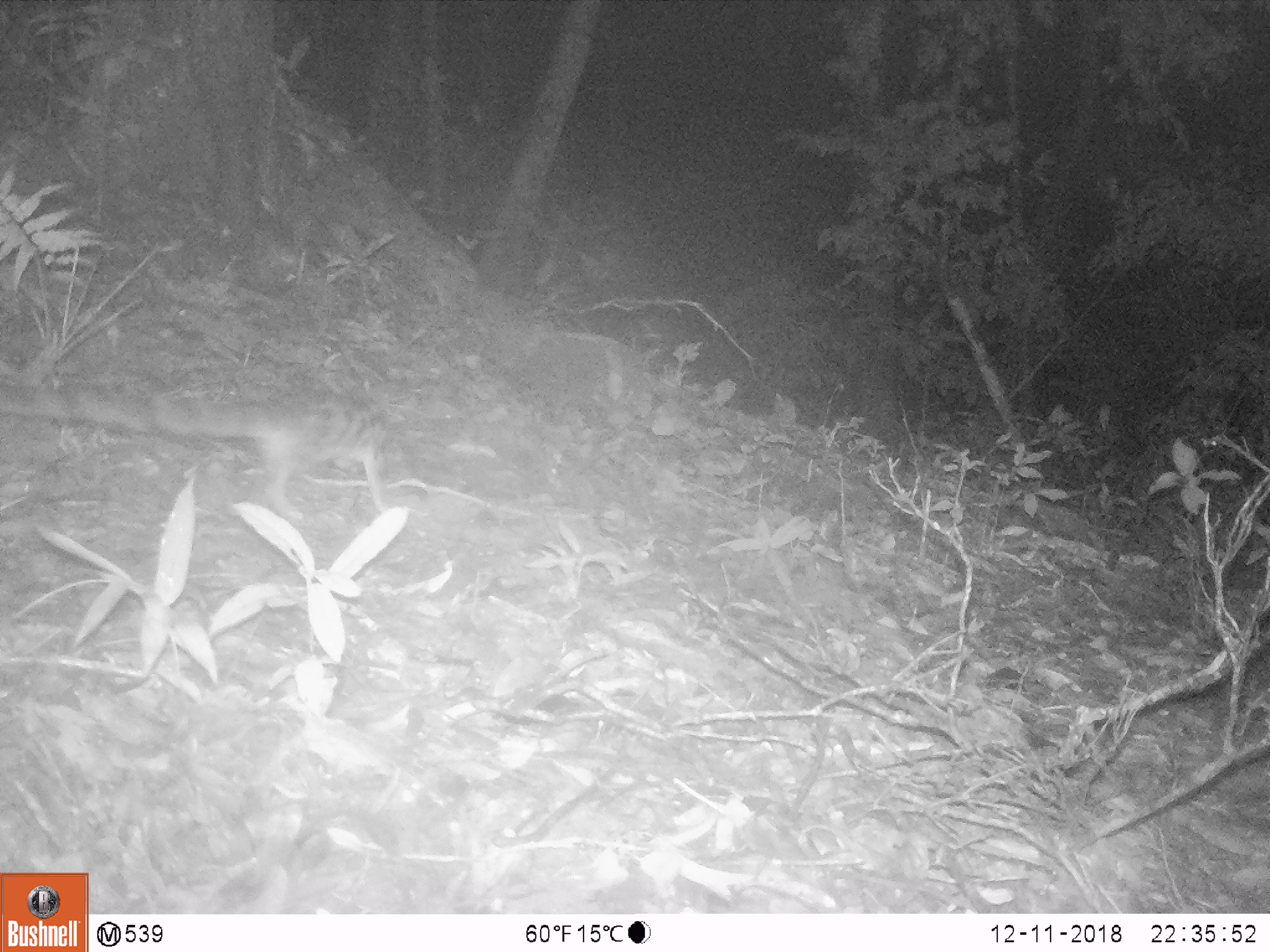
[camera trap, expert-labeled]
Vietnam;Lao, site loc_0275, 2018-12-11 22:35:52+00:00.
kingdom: Animalia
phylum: Chordata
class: Mammalia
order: Carnivora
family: Prionodontidae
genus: Prionodon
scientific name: Prionodon pardicolor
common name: spotted linsang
Spotted linsang (Prionodon pardicolor). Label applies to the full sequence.